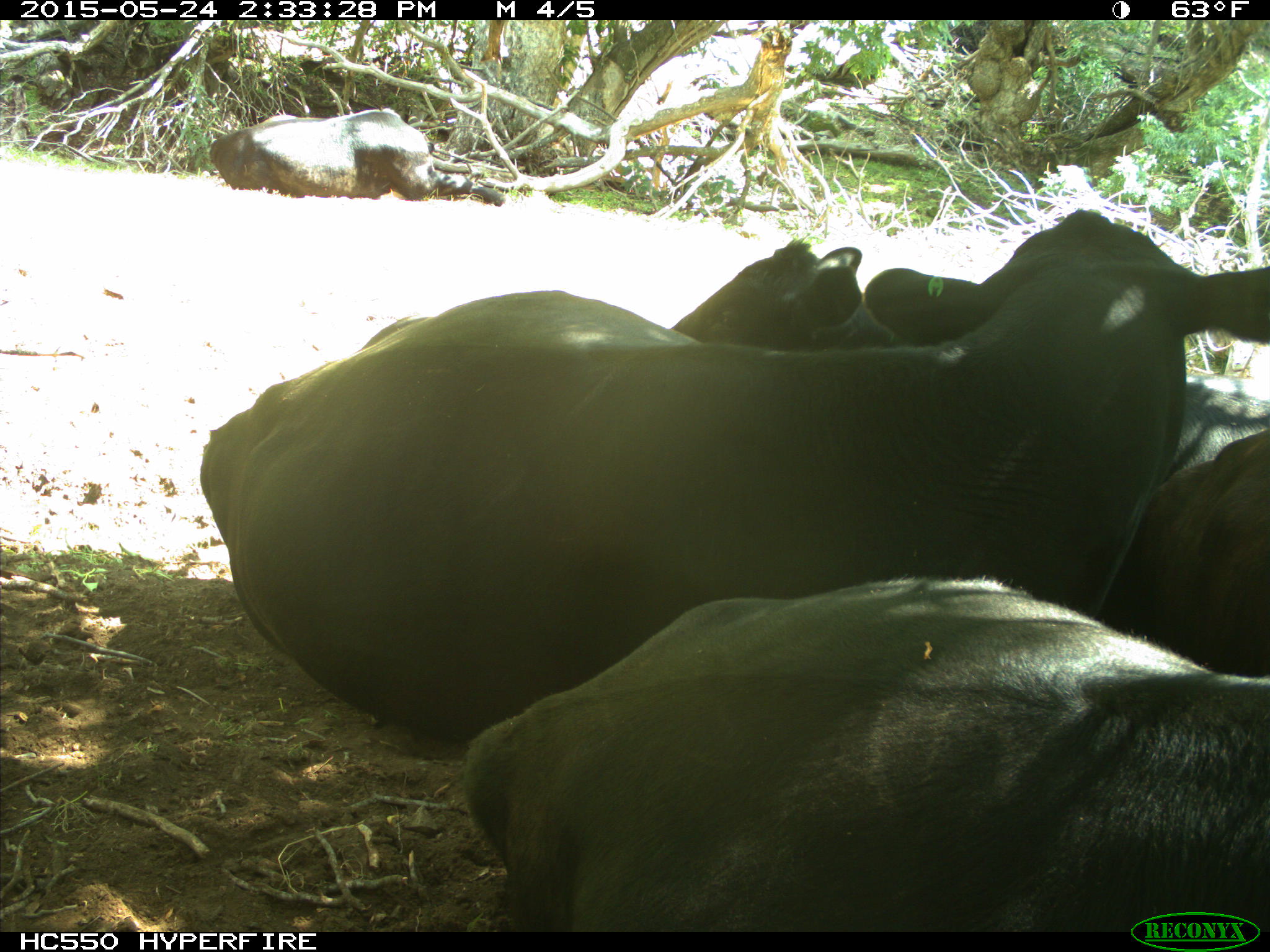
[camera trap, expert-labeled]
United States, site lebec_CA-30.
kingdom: Animalia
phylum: Chordata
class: Mammalia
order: Artiodactyla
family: Bovidae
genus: Bos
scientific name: Bos taurus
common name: domestic cow